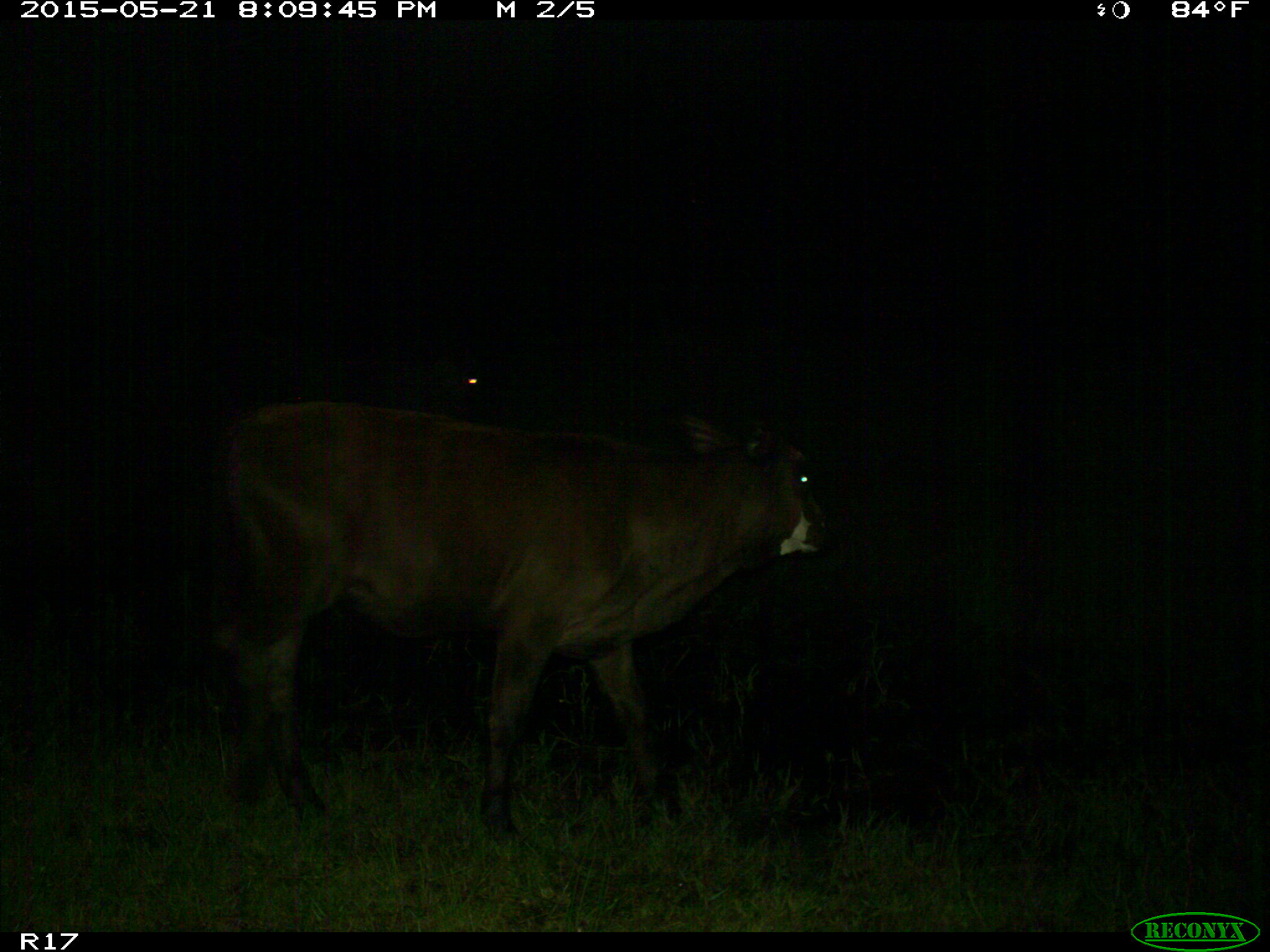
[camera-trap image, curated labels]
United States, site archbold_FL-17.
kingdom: Animalia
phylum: Chordata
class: Mammalia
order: Artiodactyla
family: Bovidae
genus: Bos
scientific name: Bos taurus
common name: domestic cow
Bos taurus (domestic cow).